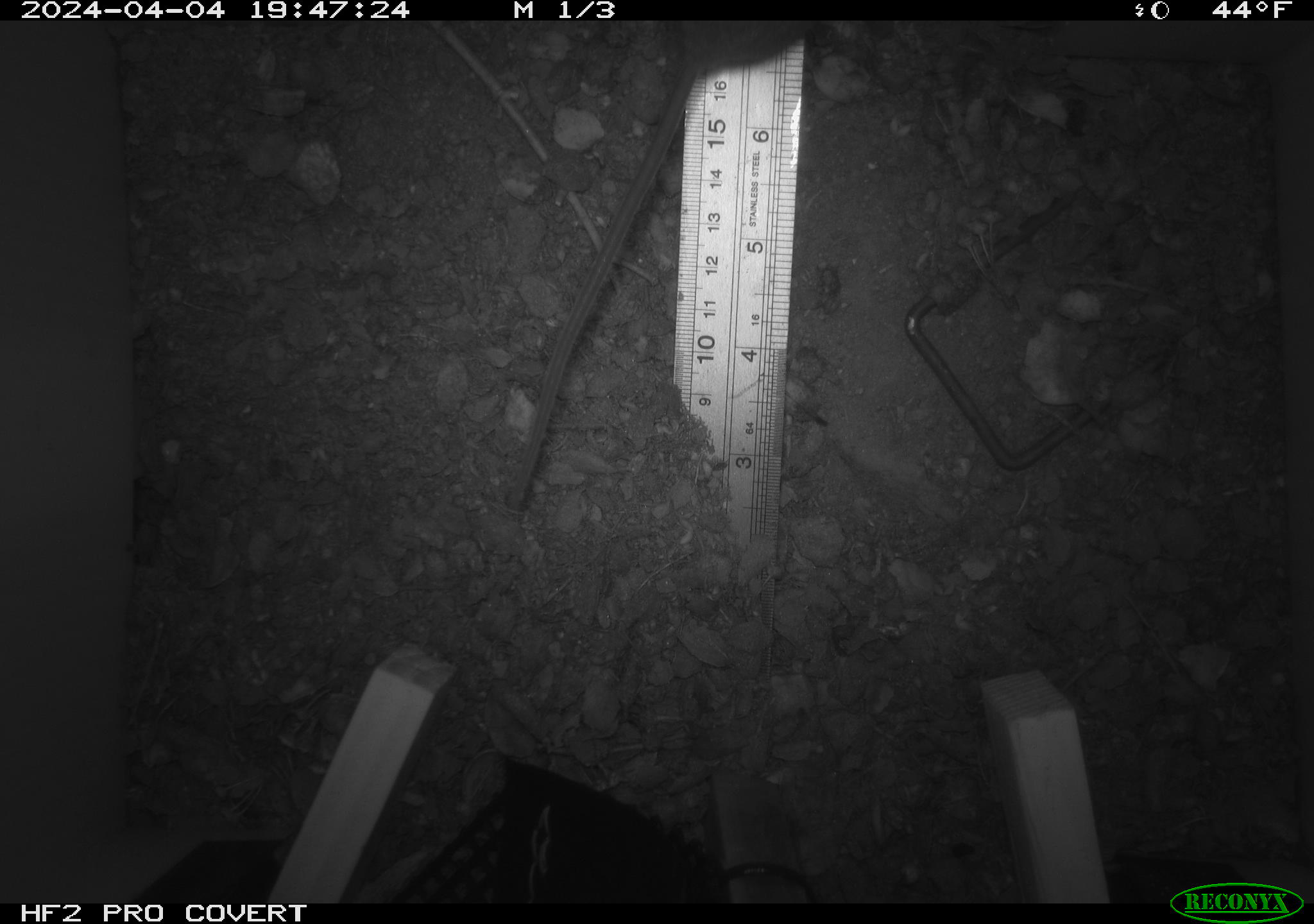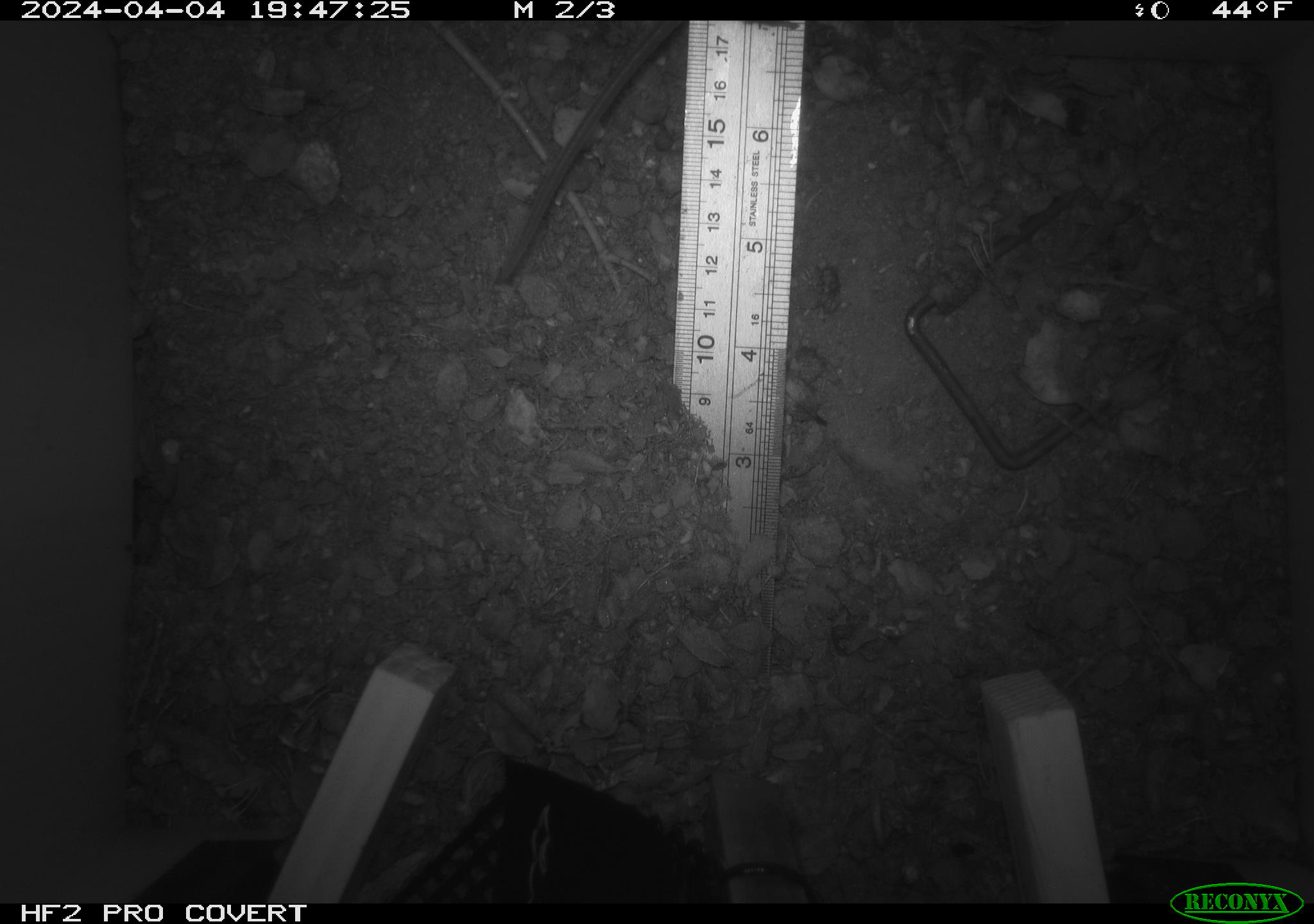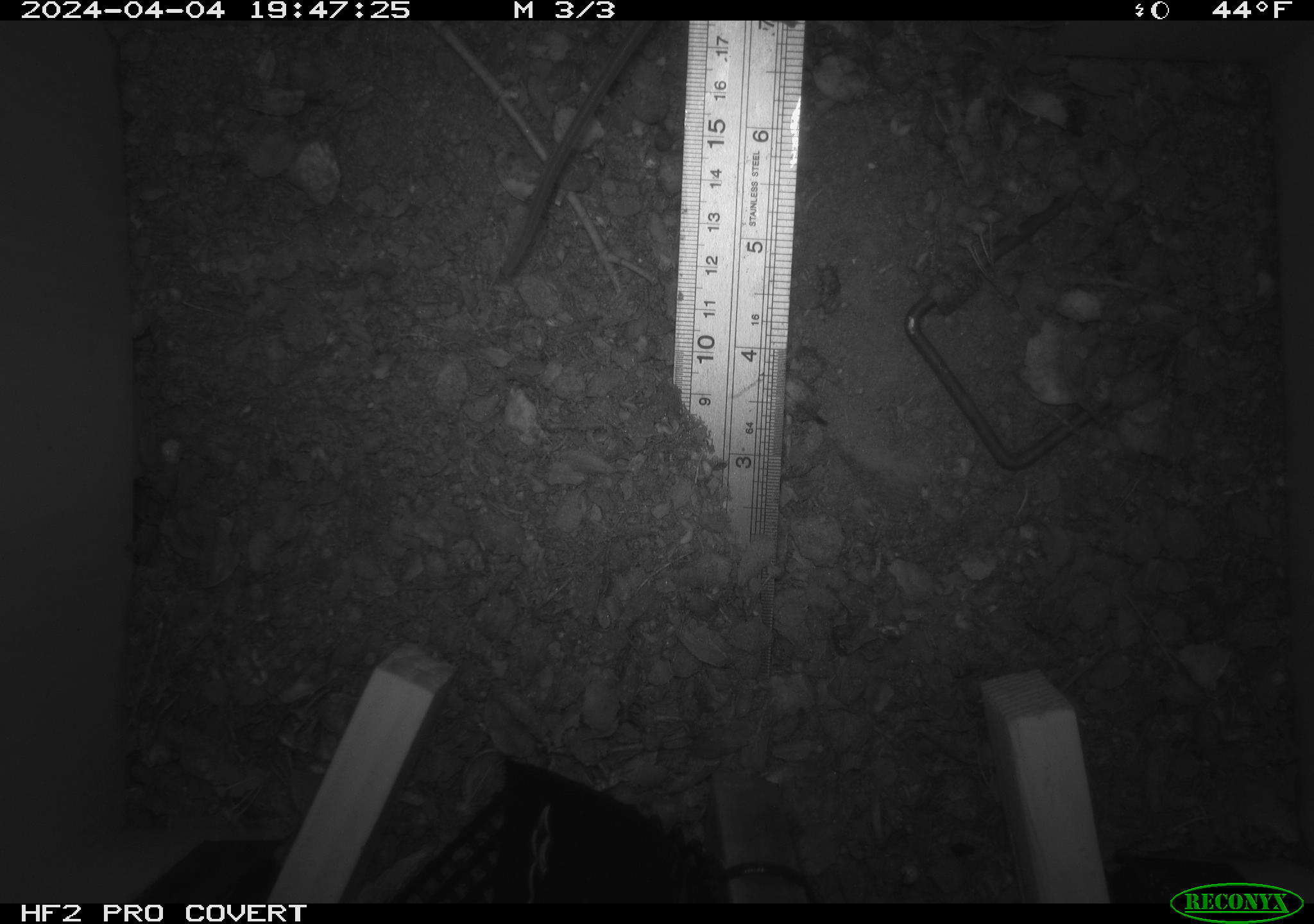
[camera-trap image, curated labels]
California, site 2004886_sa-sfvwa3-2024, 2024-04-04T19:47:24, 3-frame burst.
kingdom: Animalia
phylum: Chordata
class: Mammalia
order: Rodentia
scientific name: Rodentia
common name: mouse species